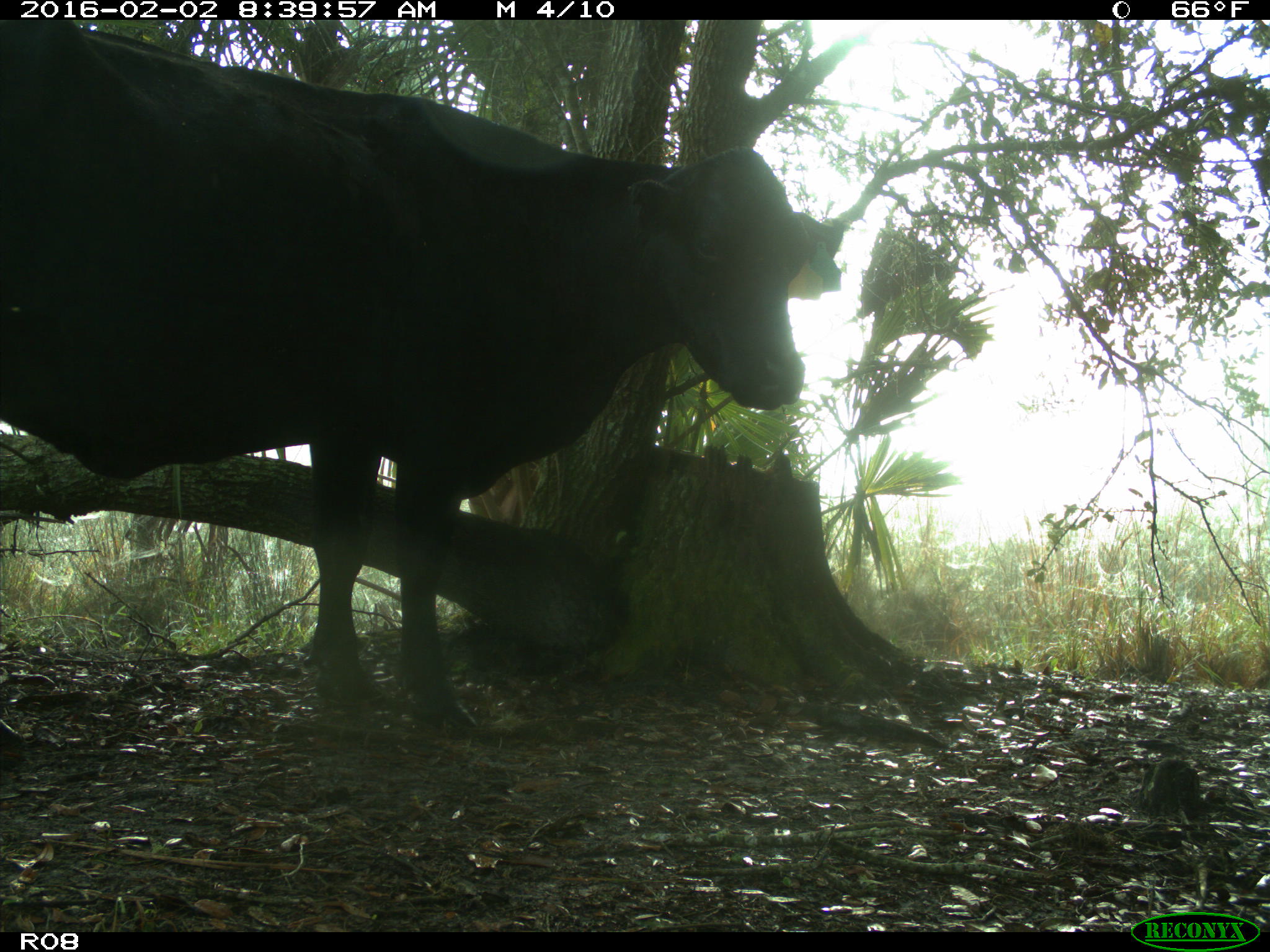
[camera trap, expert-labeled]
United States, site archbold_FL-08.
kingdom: Animalia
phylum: Chordata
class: Mammalia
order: Artiodactyla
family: Bovidae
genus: Bos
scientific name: Bos taurus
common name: domestic cow